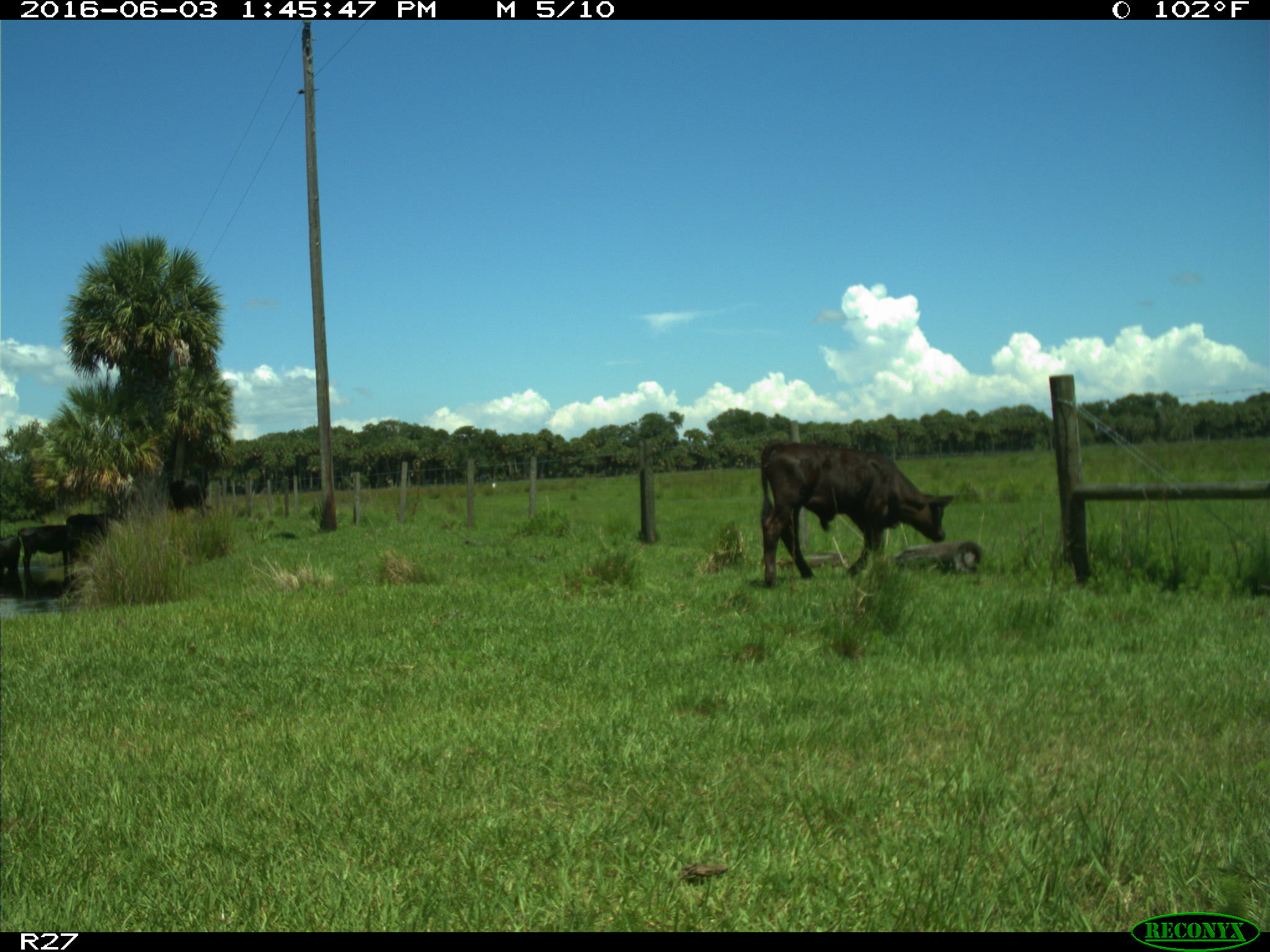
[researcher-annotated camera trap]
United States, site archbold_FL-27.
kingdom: Animalia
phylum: Chordata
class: Mammalia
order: Artiodactyla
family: Bovidae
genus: Bos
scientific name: Bos taurus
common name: domestic cow